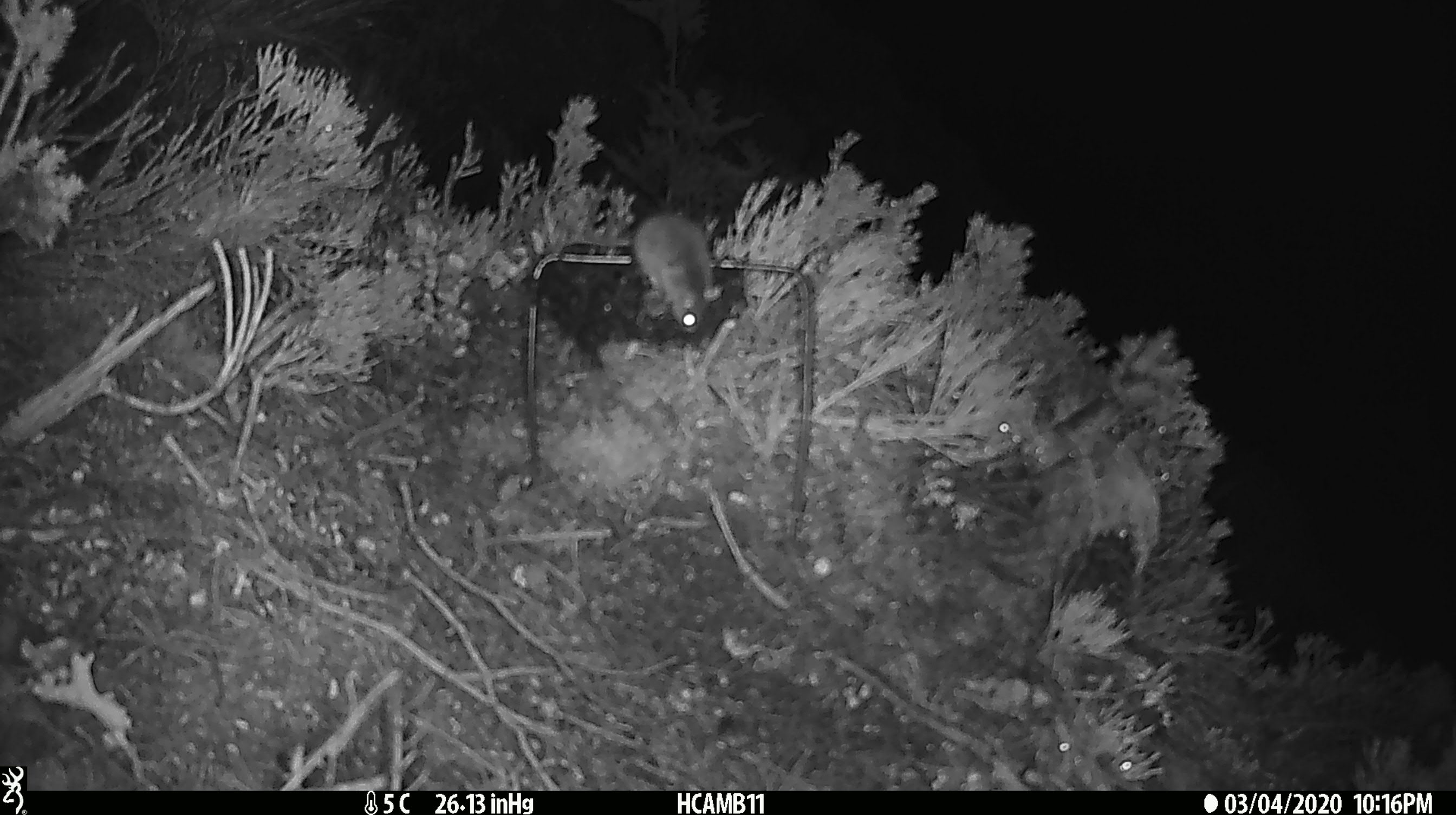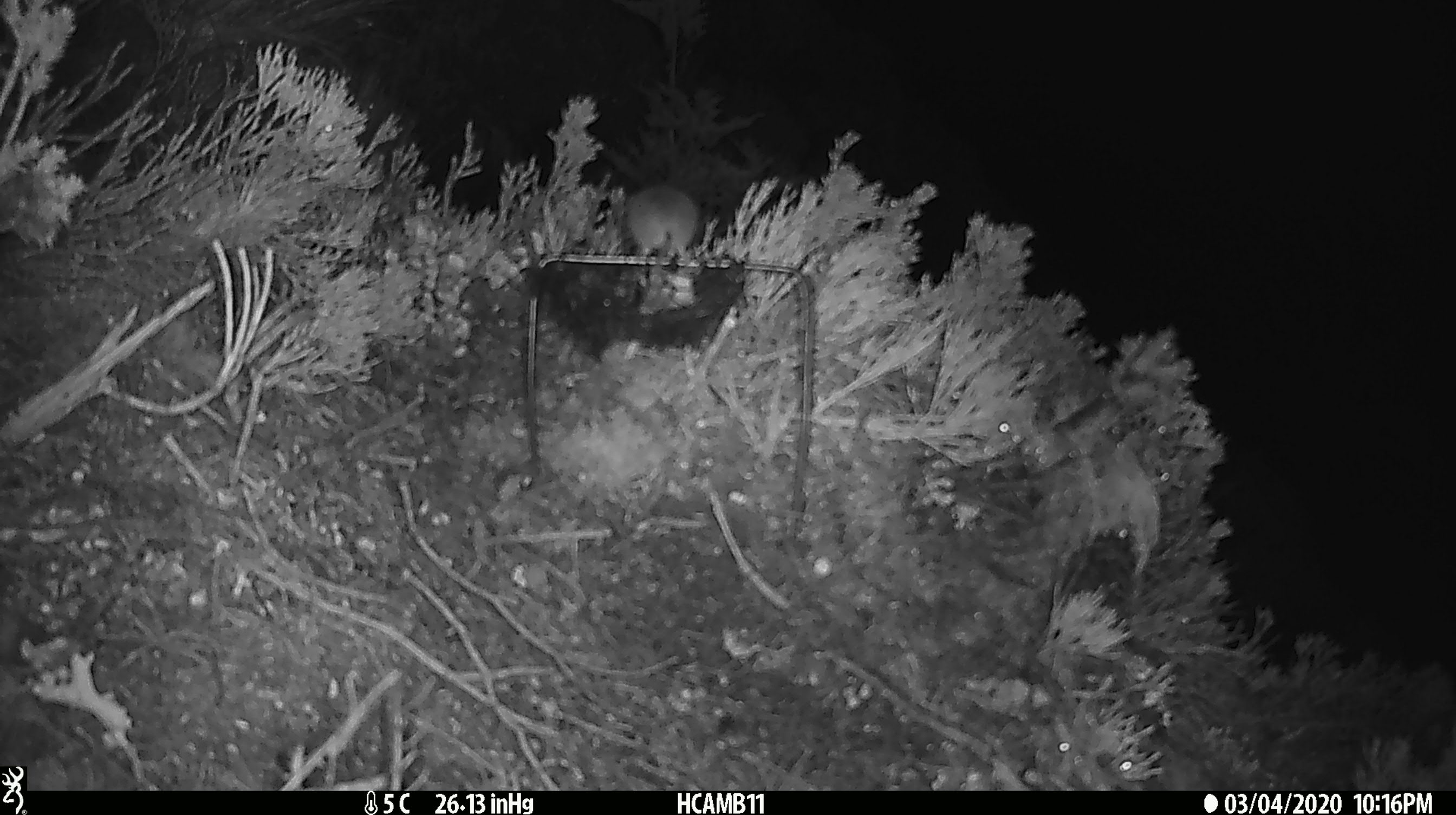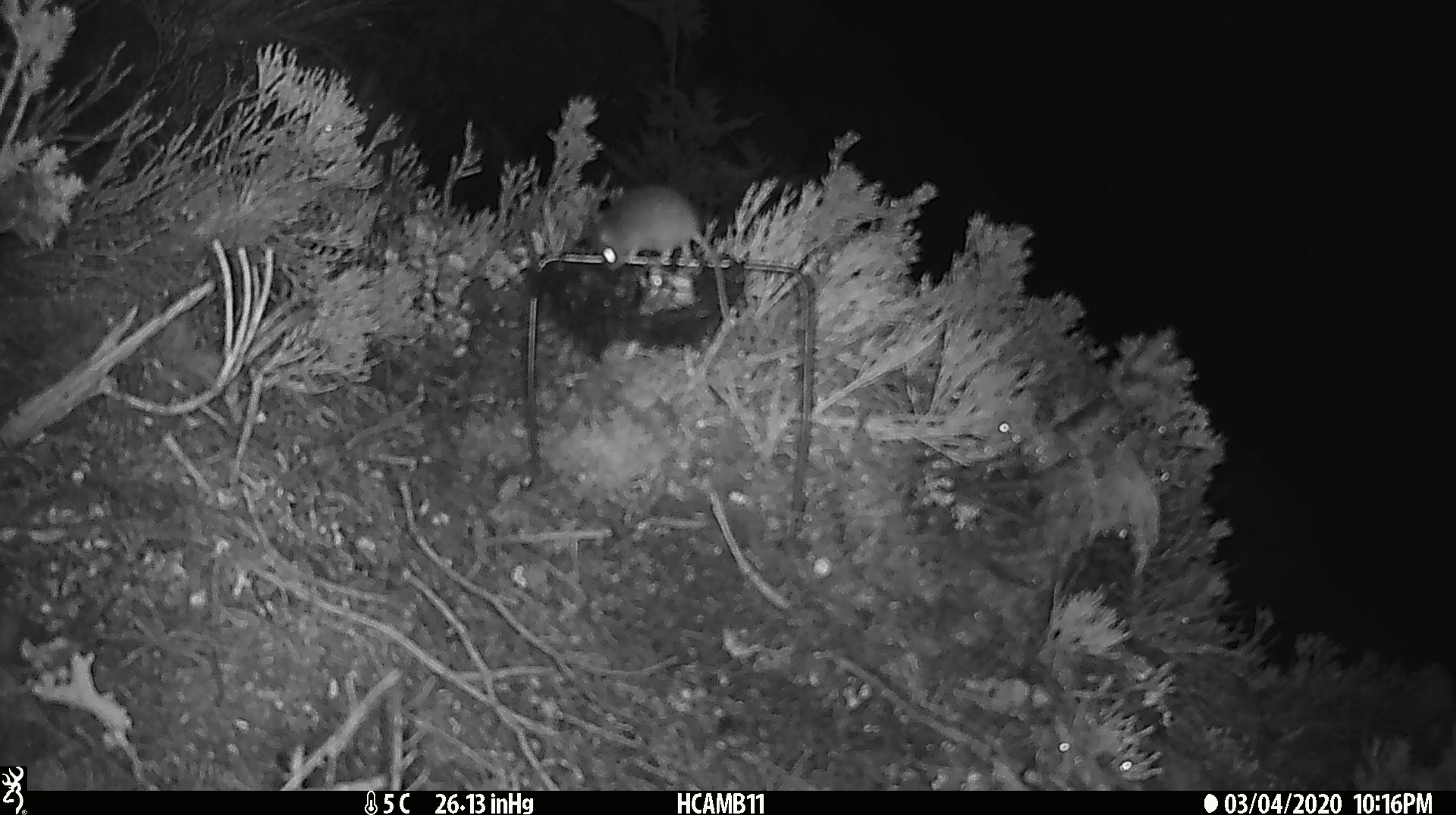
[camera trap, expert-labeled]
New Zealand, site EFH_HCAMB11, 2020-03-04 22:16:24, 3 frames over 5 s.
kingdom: Animalia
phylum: Chordata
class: Mammalia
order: Rodentia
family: Muridae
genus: Mus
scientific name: Mus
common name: mouse